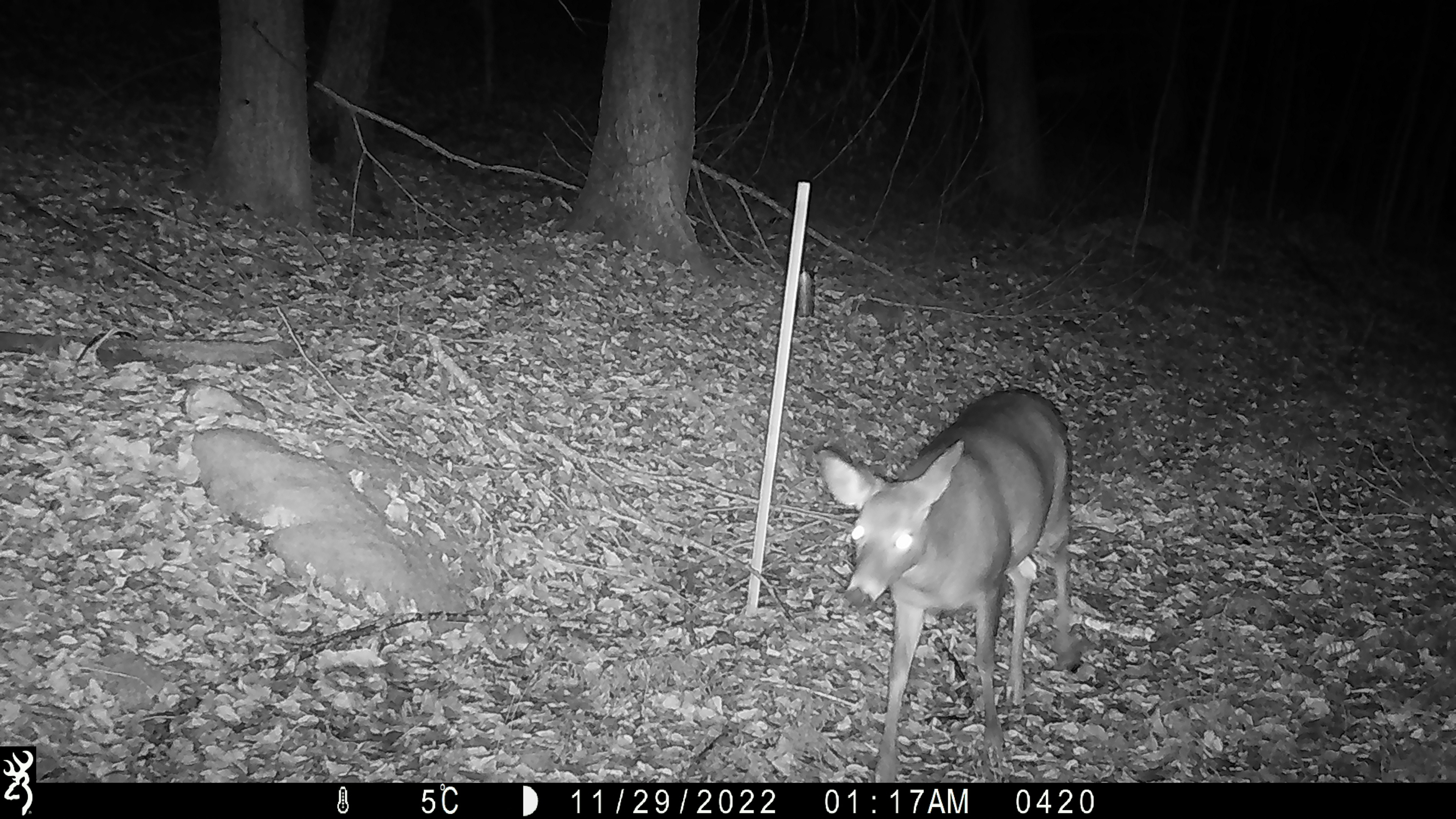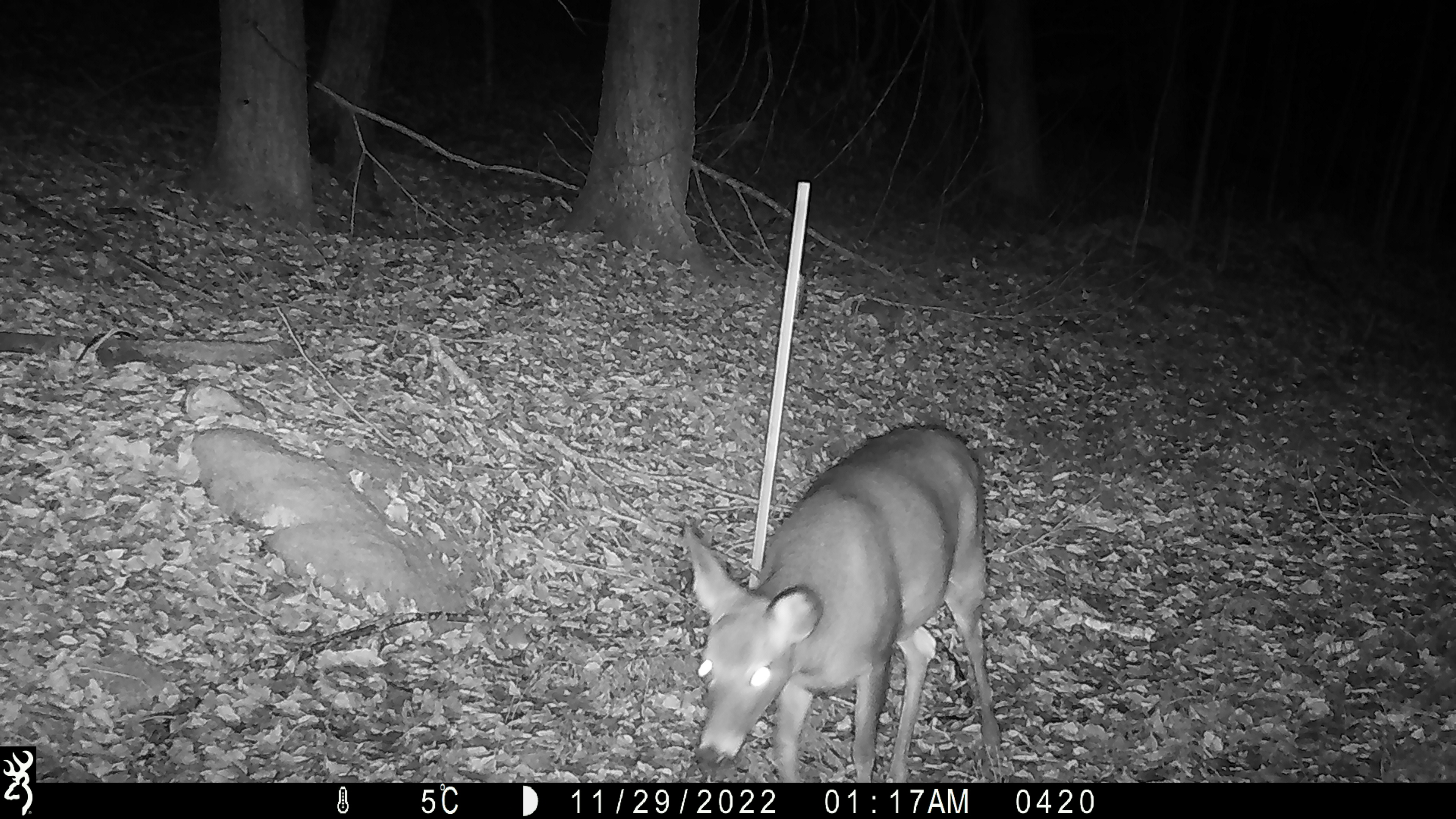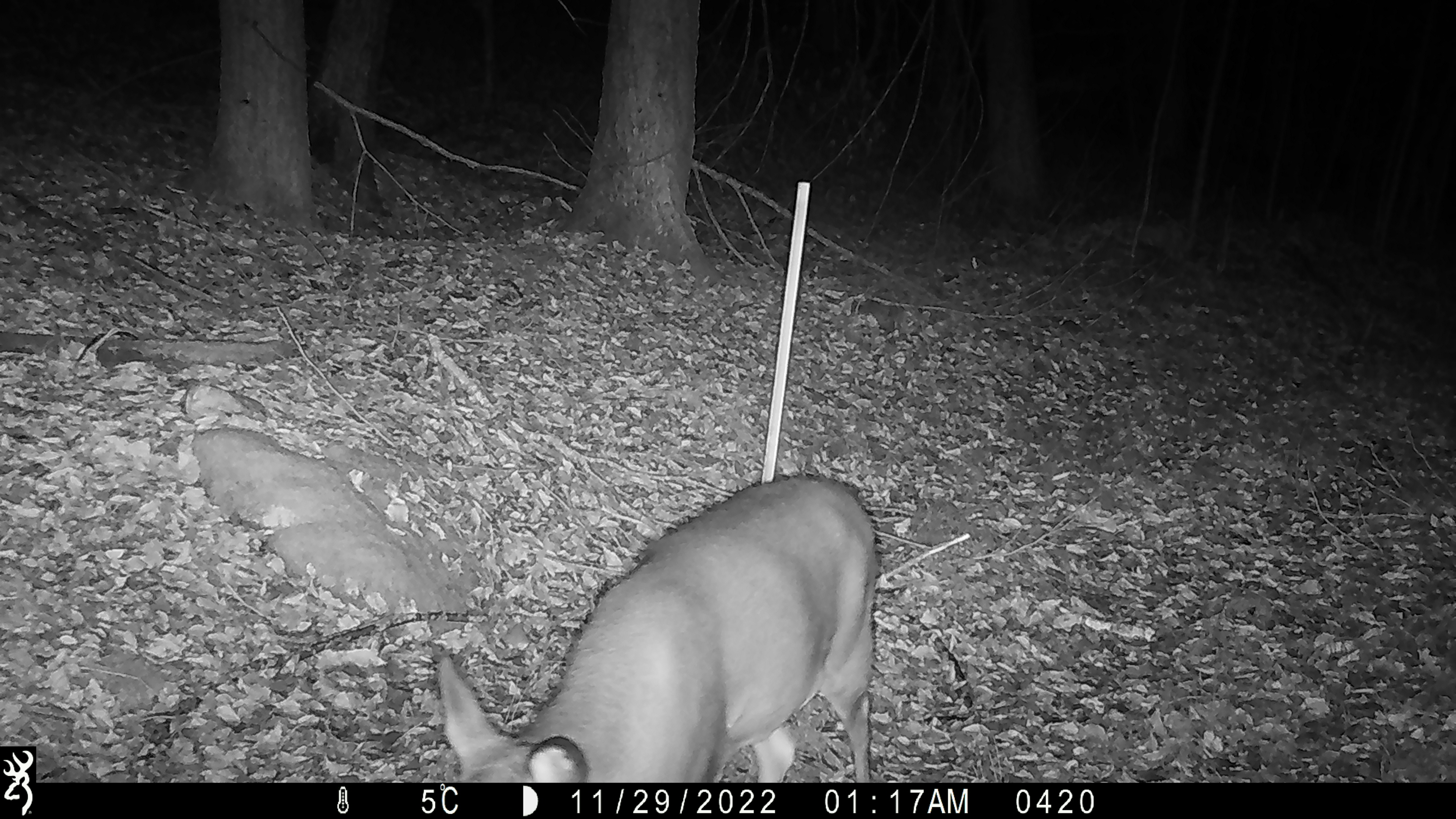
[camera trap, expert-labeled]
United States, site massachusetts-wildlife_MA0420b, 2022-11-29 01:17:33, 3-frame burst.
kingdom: Animalia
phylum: Chordata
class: Mammalia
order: Artiodactyla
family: Cervidae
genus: Odocoileus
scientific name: Odocoileus virginianus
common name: white-tailed deer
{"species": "white-tailed deer (Odocoileus virginianus)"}